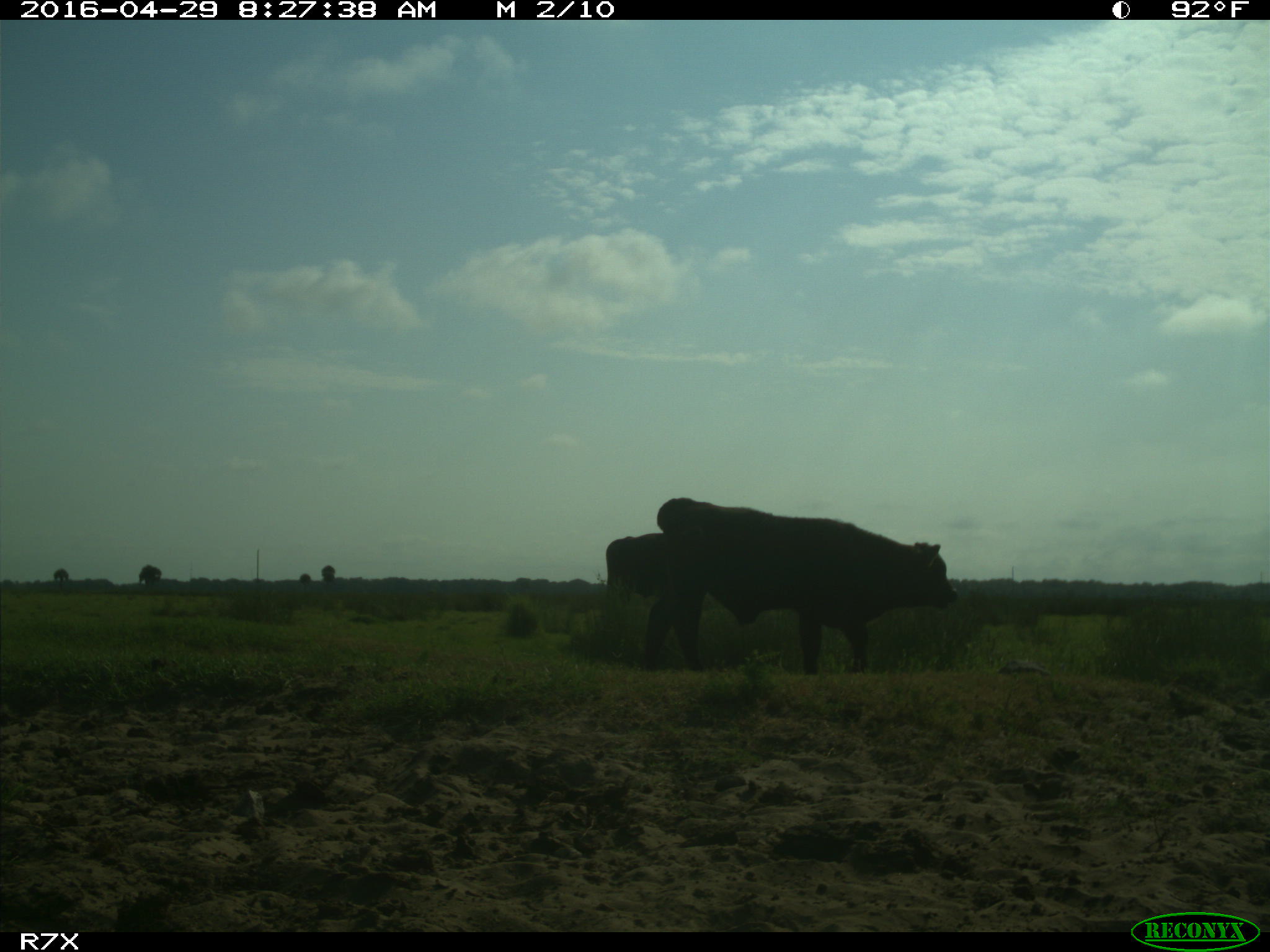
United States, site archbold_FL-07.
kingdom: Animalia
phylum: Chordata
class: Mammalia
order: Artiodactyla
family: Bovidae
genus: Bos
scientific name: Bos taurus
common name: domestic cow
Bos taurus (domestic cow).